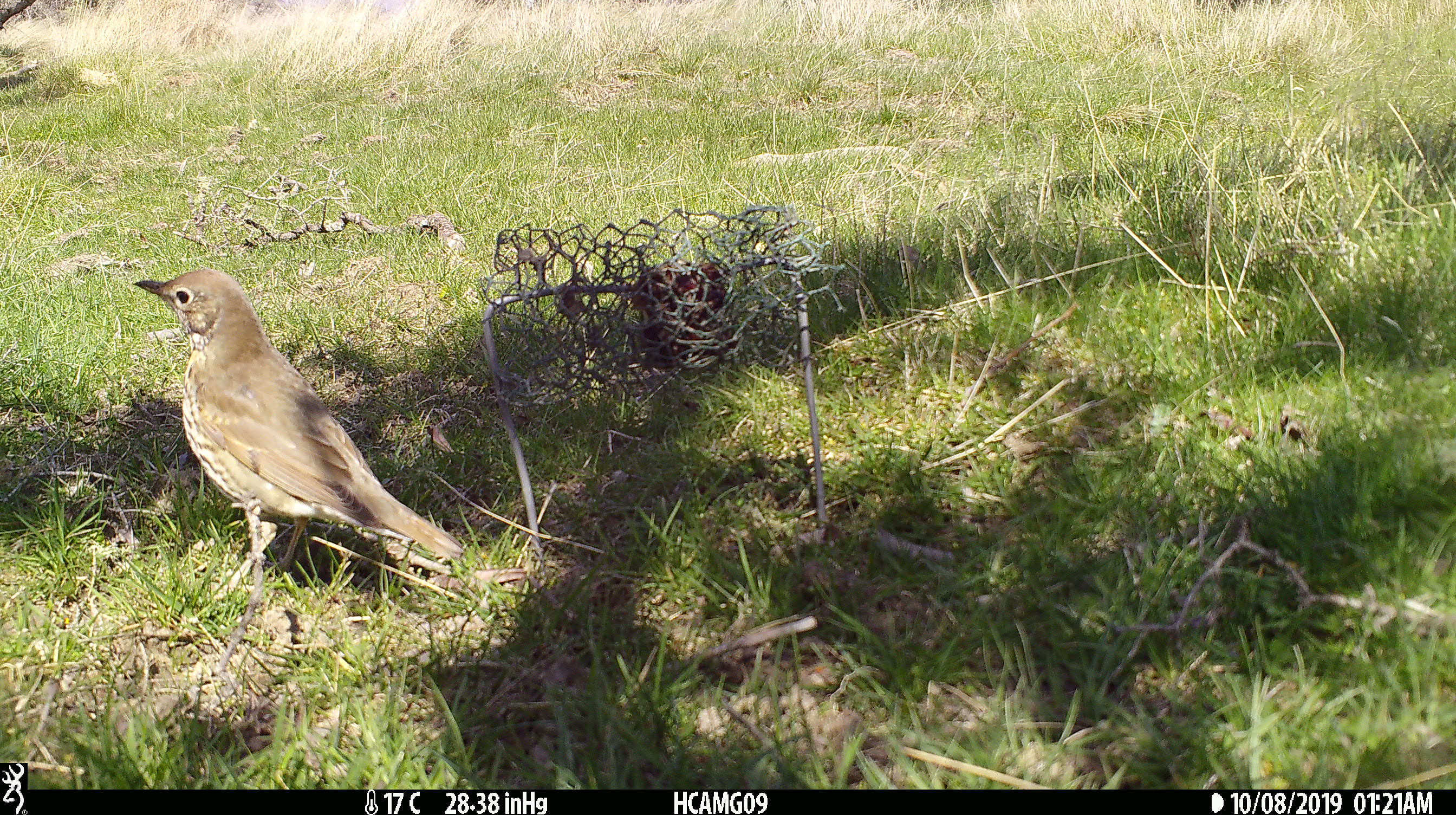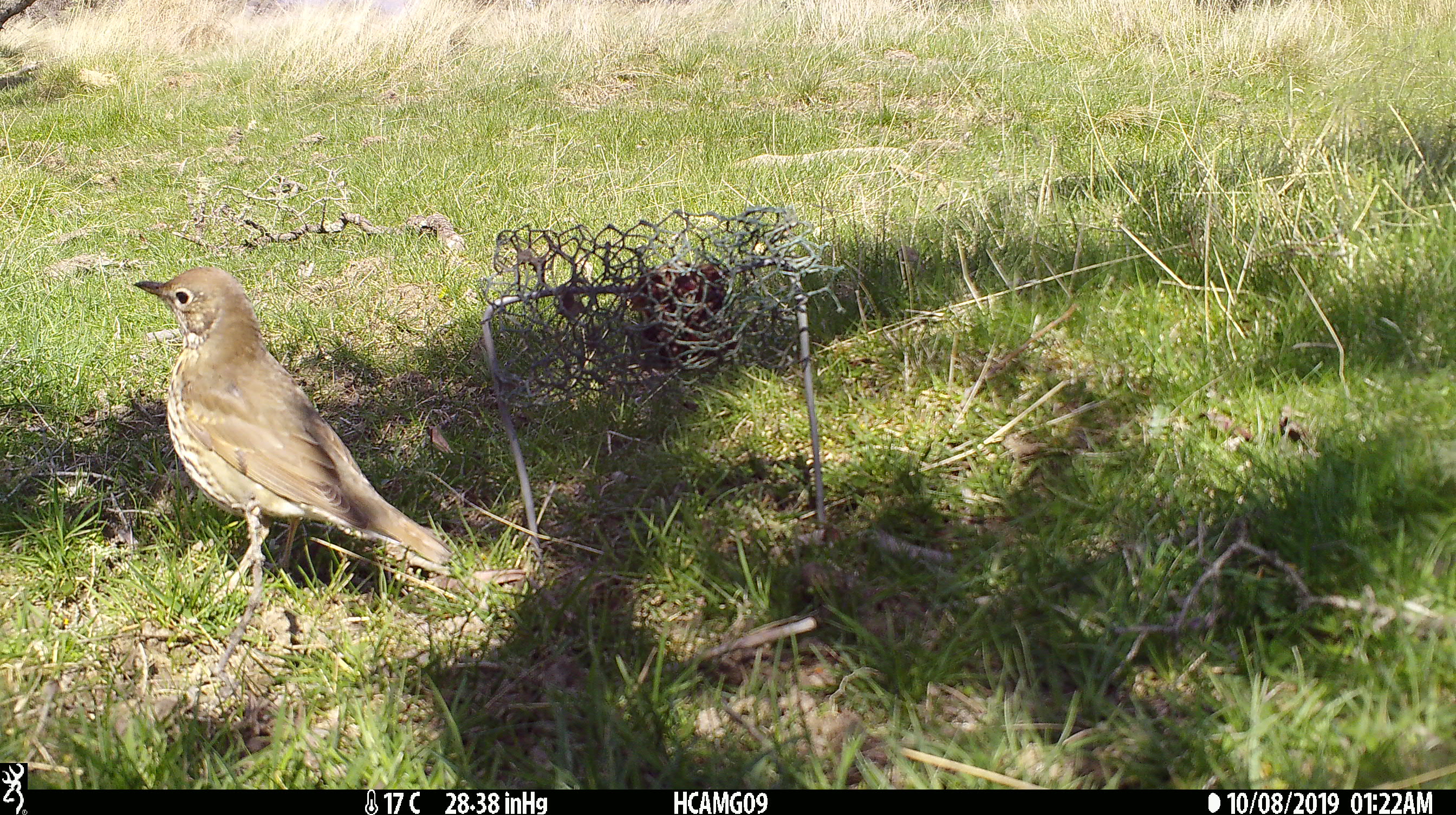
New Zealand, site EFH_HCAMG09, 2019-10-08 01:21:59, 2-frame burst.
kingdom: Animalia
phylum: Chordata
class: Aves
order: Passeriformes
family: Turdidae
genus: Turdus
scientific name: Turdus philomelos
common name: song thrush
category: thrush